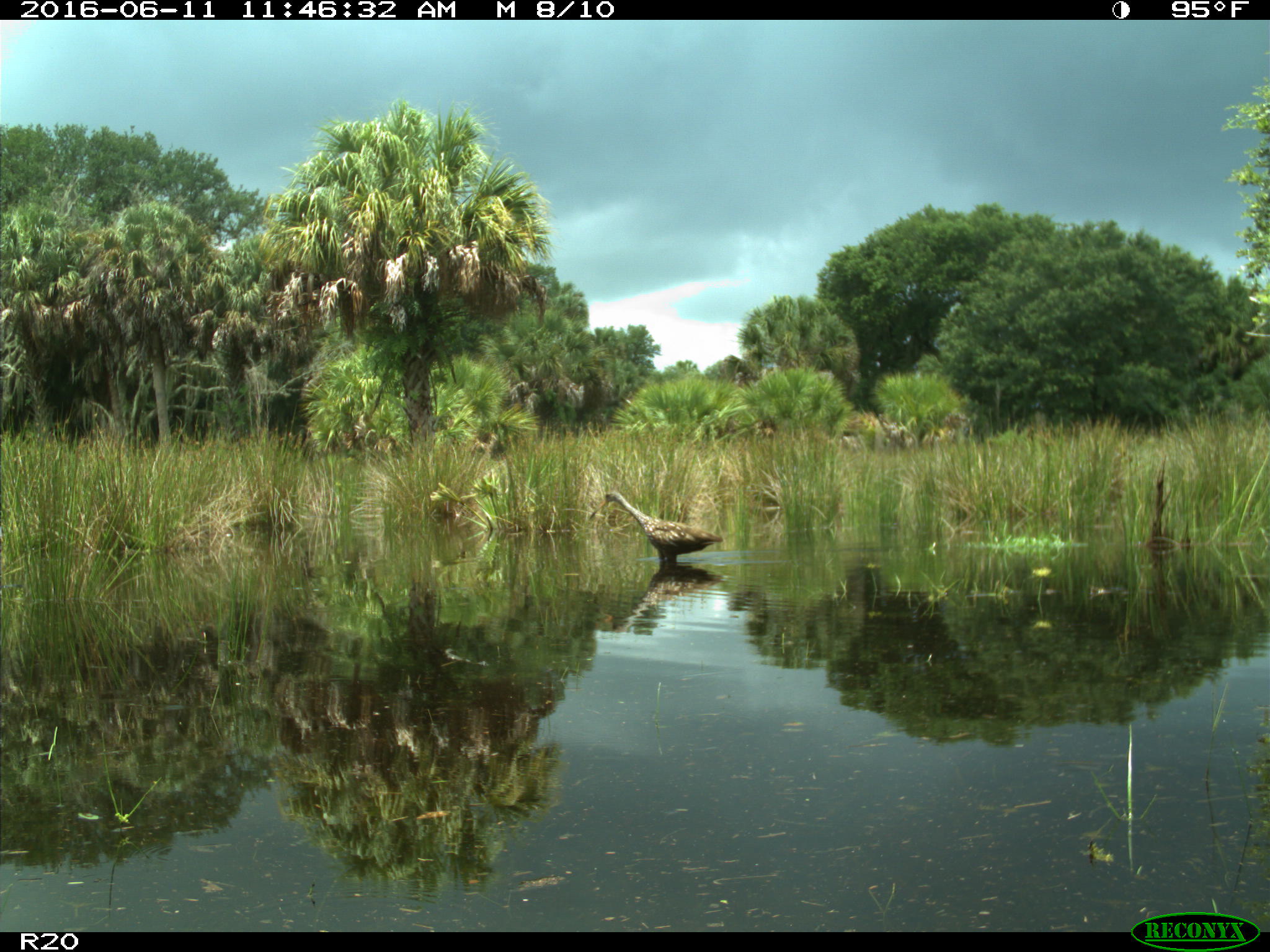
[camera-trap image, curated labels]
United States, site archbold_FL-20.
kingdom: Animalia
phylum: Chordata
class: Aves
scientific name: Aves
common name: birds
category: unidentified bird